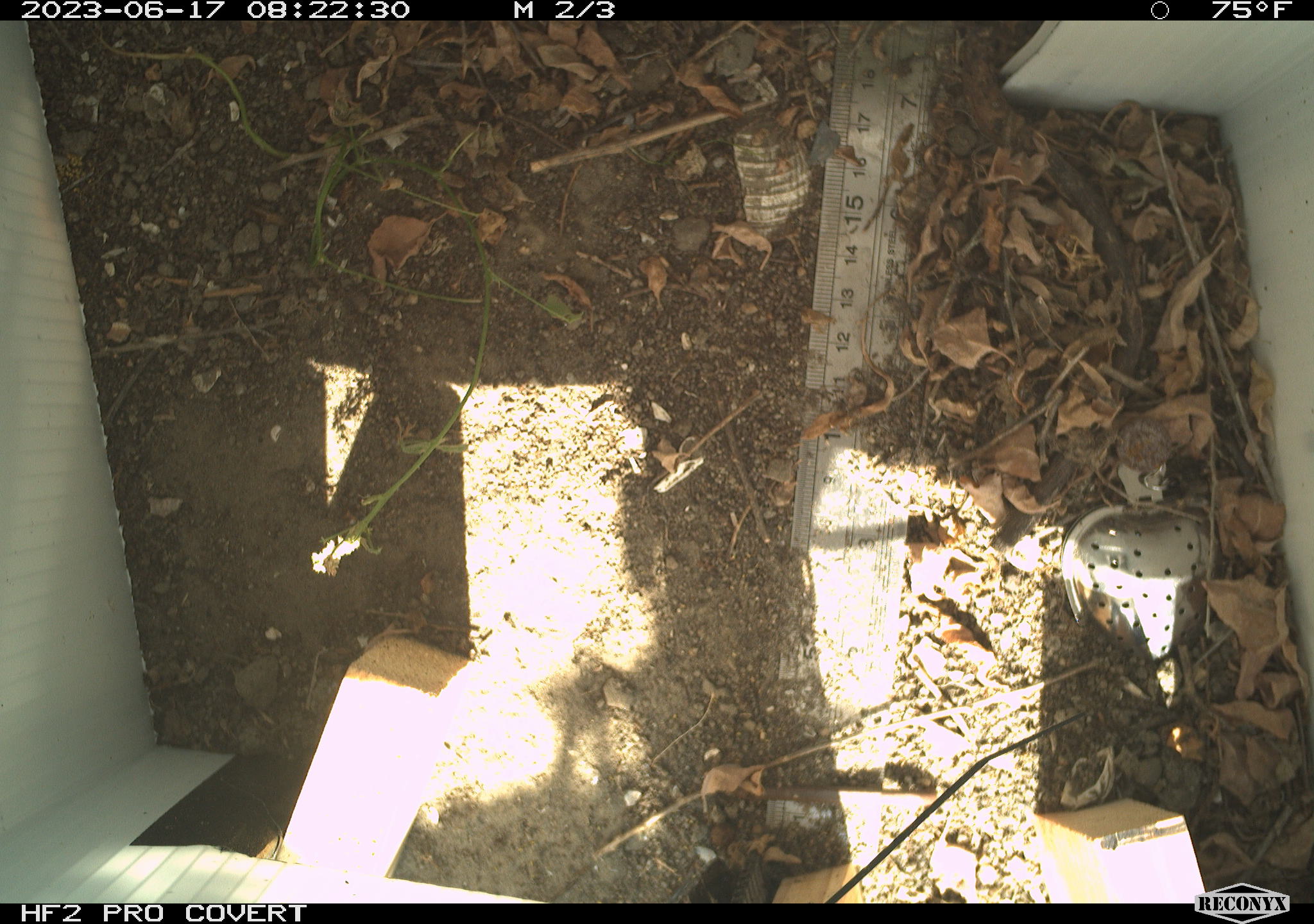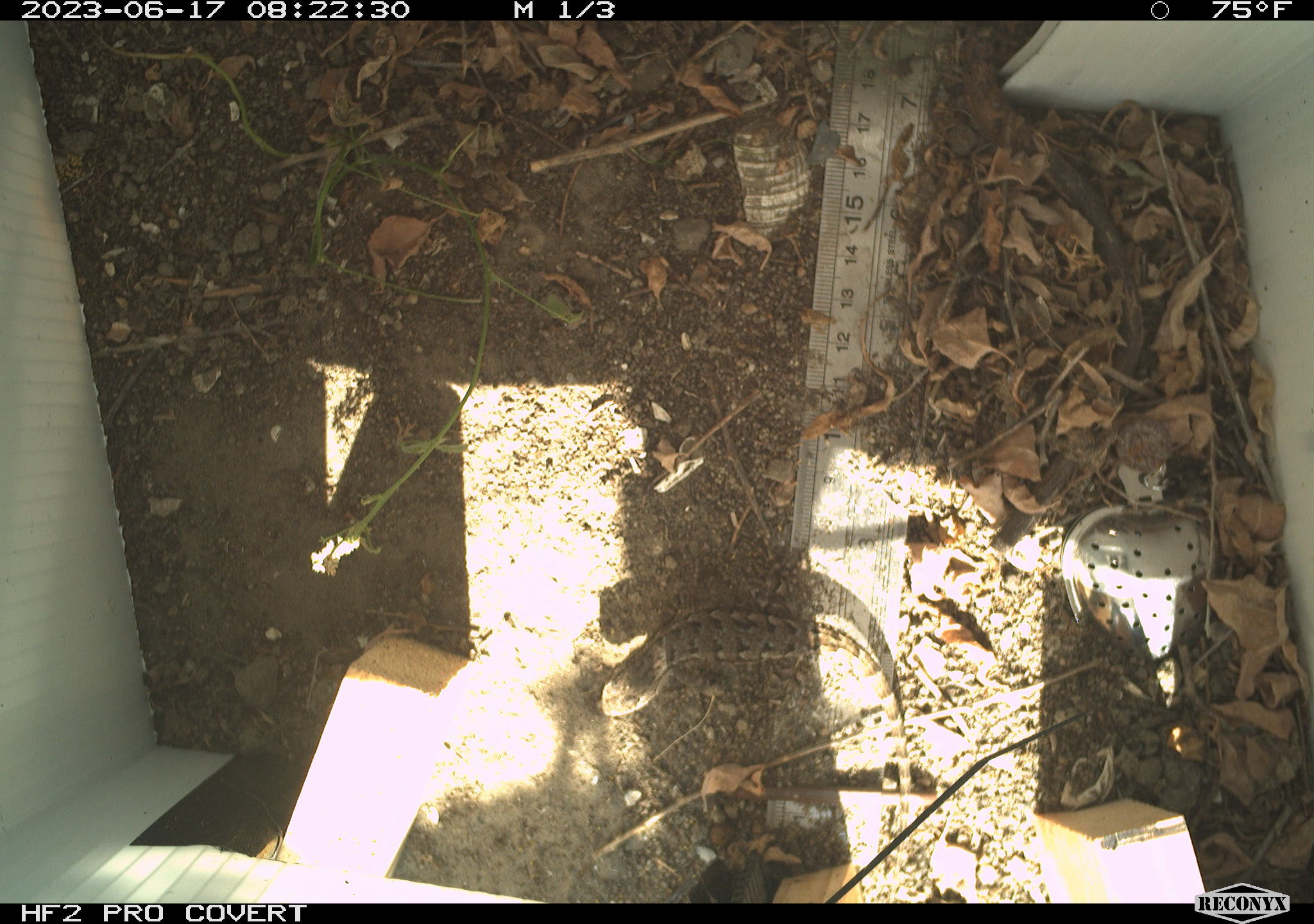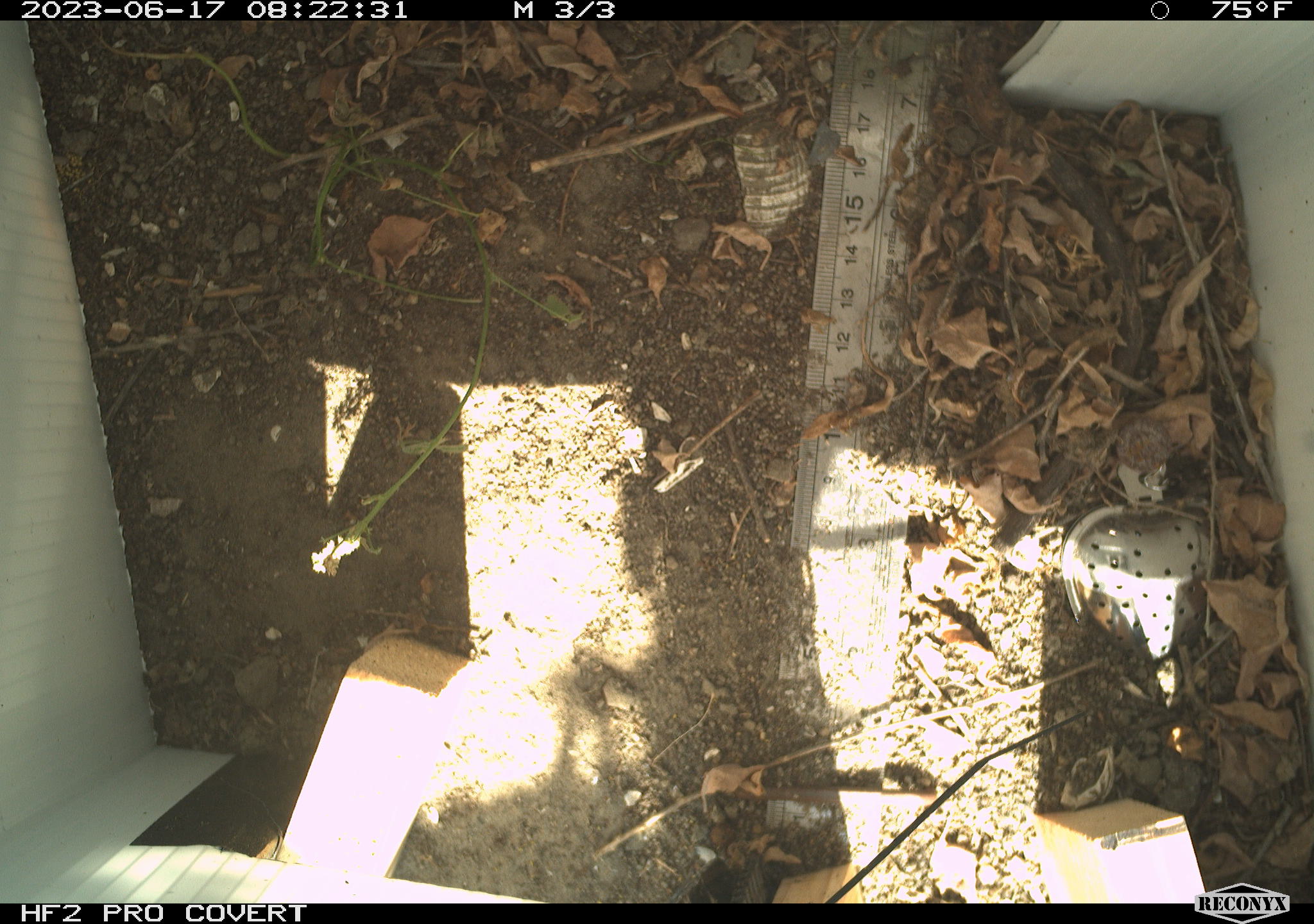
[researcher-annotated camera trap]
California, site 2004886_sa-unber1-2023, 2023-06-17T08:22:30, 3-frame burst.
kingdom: Animalia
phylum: Chordata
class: Reptilia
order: Squamata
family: Phrynosomatidae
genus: Sceloporus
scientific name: Sceloporus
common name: spiny lizards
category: sceloporus species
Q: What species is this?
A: Sceloporus species (spiny lizards) (Sceloporus).